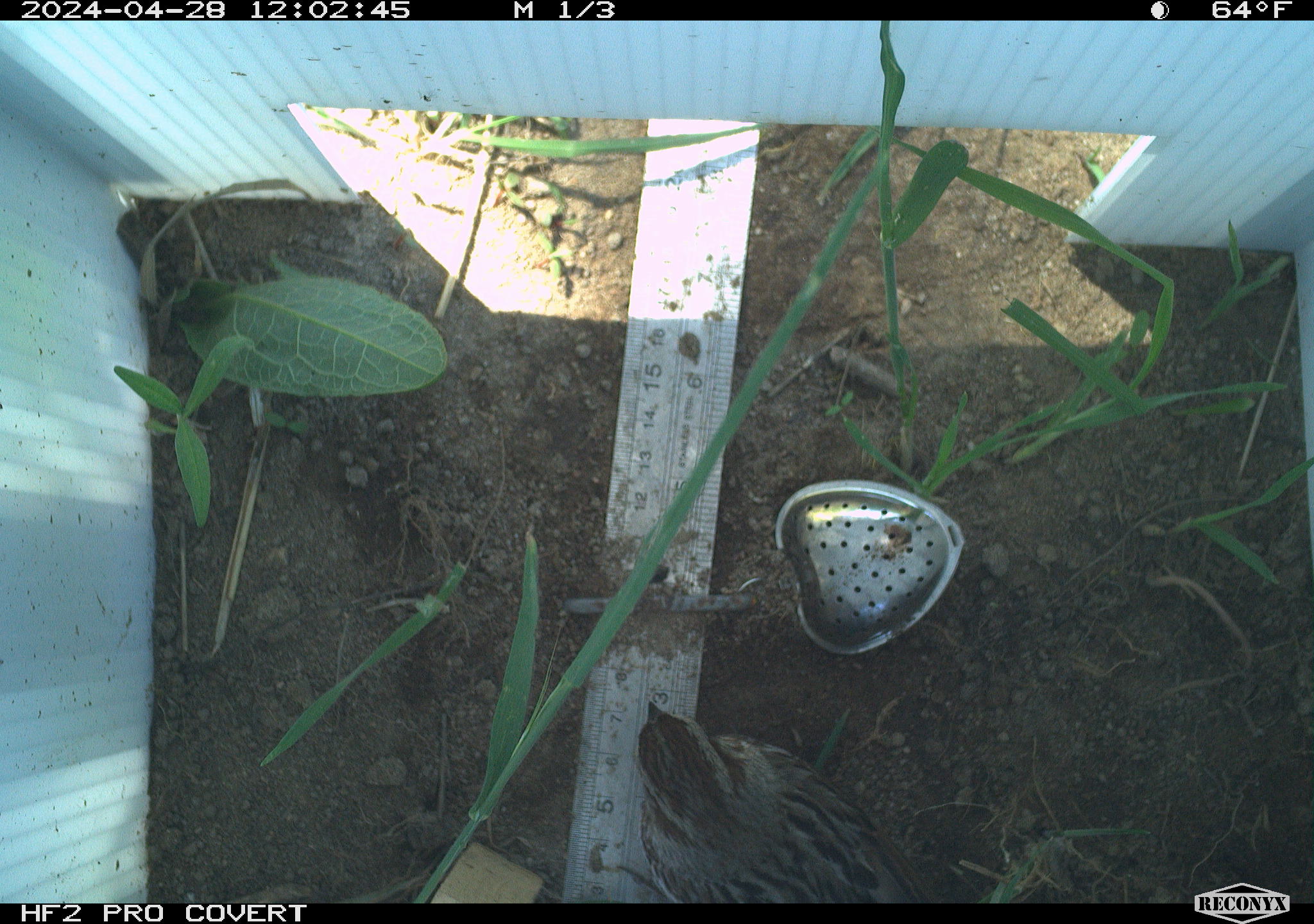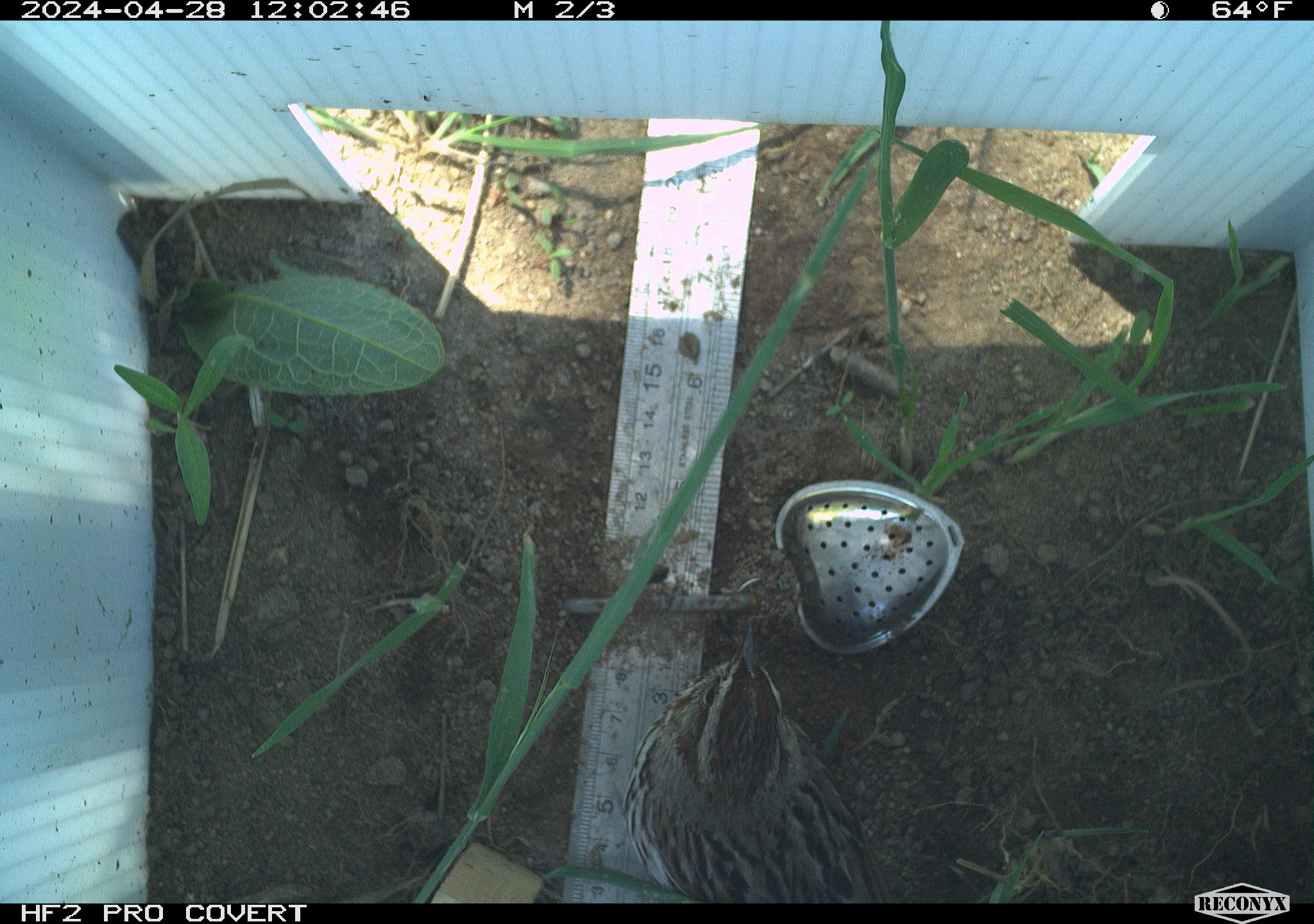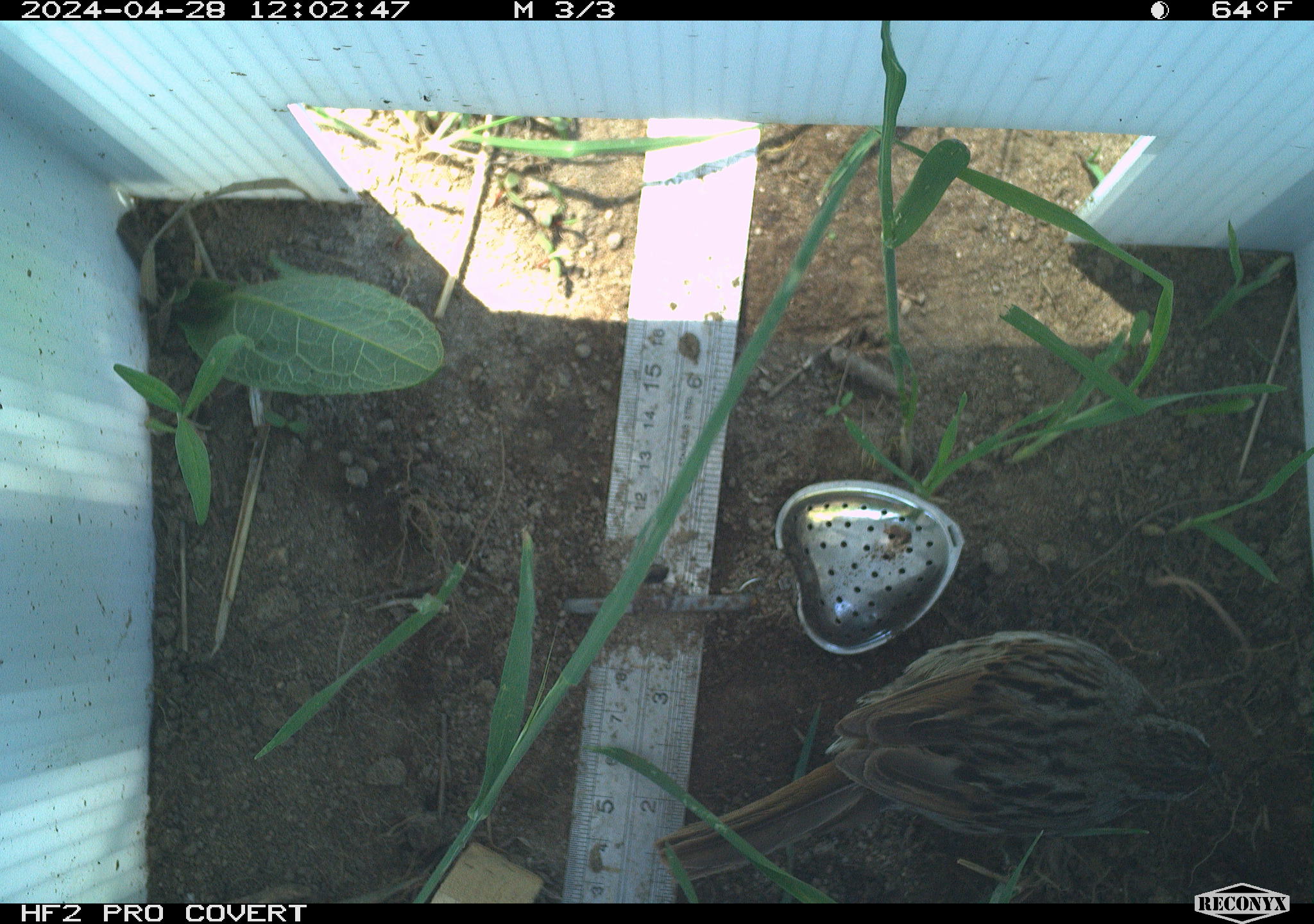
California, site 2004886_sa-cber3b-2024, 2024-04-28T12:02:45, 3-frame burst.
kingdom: Animalia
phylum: Chordata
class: Aves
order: Passeriformes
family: Passerellidae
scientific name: Passerellidae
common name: new world sparrows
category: passerellidae family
Passerellidae family (new world sparrows) (Passerellidae).